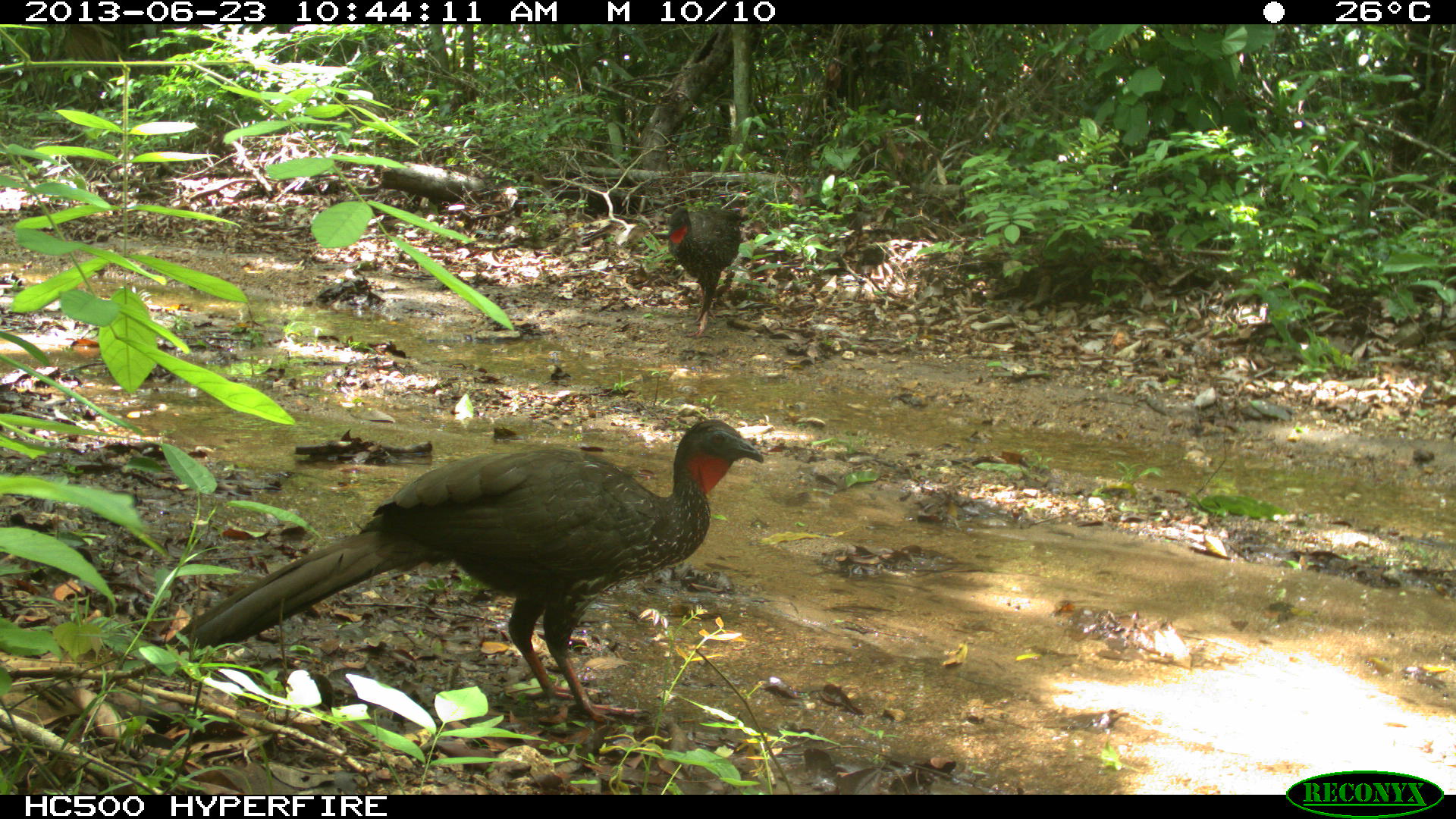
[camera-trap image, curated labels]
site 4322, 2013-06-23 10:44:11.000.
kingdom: Animalia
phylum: Chordata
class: Aves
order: Galliformes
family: Cracidae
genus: Penelope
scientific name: Penelope purpurascens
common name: crested guan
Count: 1.